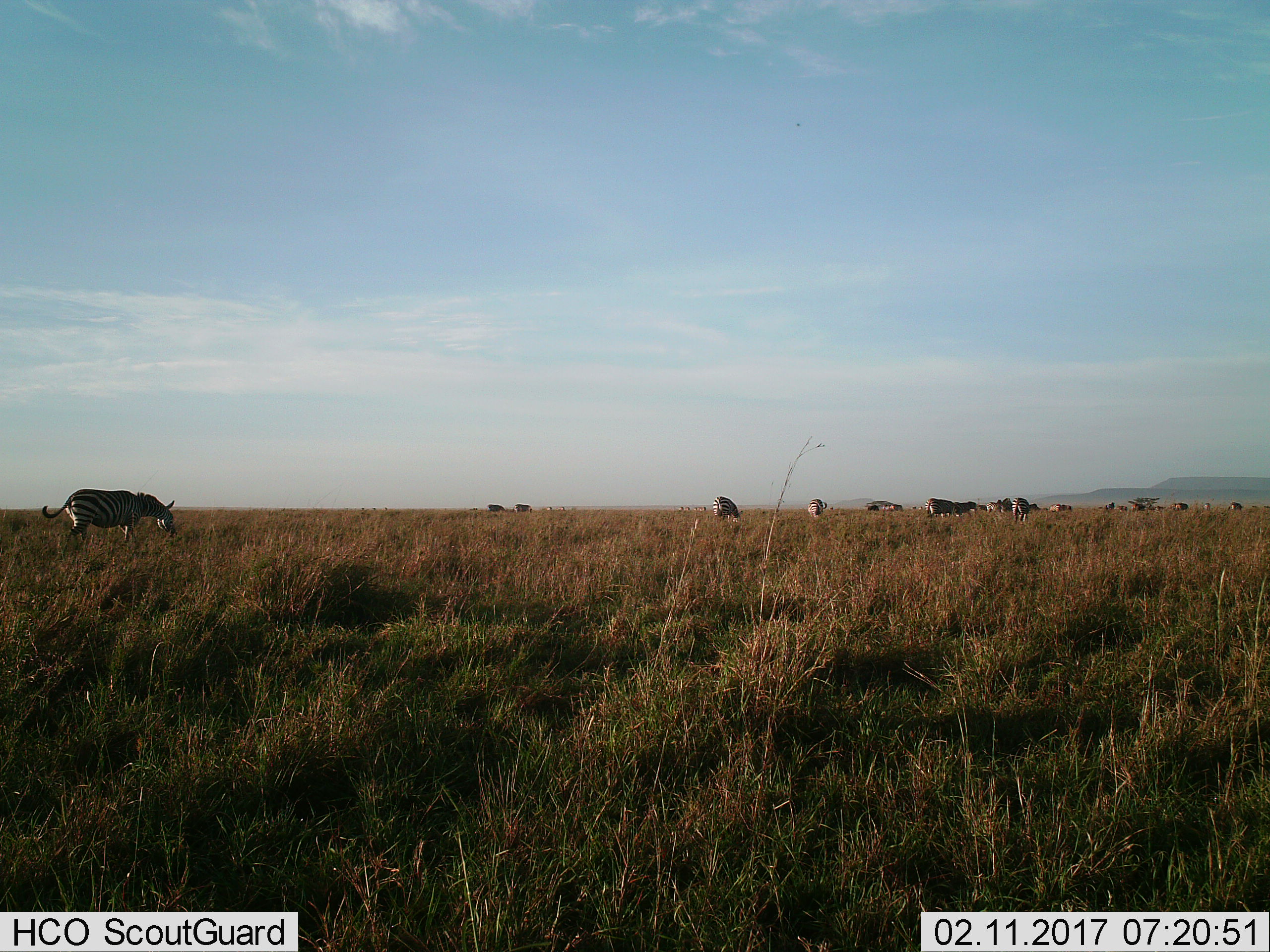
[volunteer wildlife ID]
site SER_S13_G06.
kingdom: Animalia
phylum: Chordata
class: Mammalia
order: Perissodactyla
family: Equidae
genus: Equus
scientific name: Equus quagga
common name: plains zebra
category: zebraplains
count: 11-50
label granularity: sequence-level